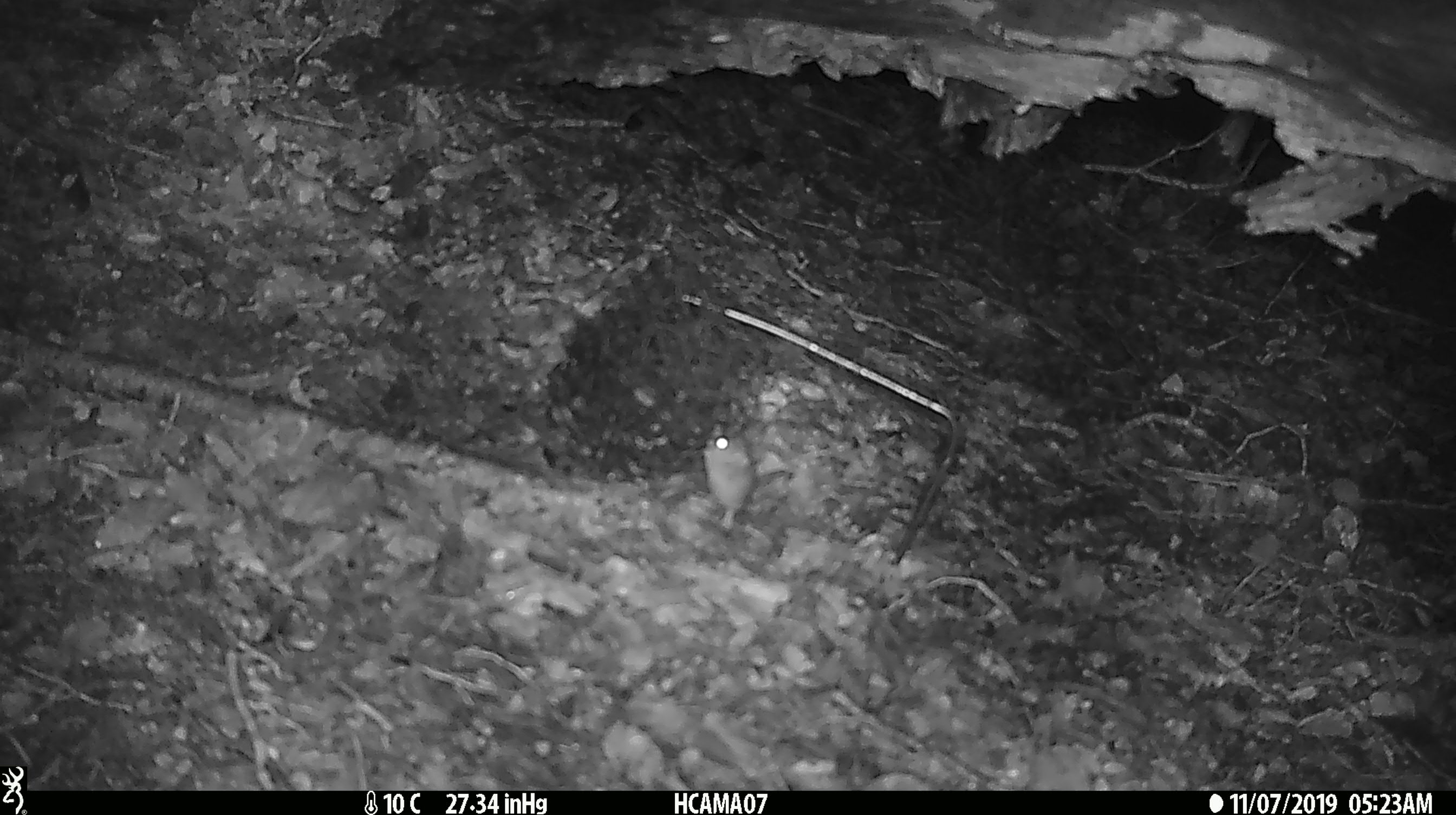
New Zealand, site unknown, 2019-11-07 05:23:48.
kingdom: Animalia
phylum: Chordata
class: Mammalia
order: Rodentia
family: Muridae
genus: Mus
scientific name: Mus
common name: mouse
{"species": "mouse (Mus)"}